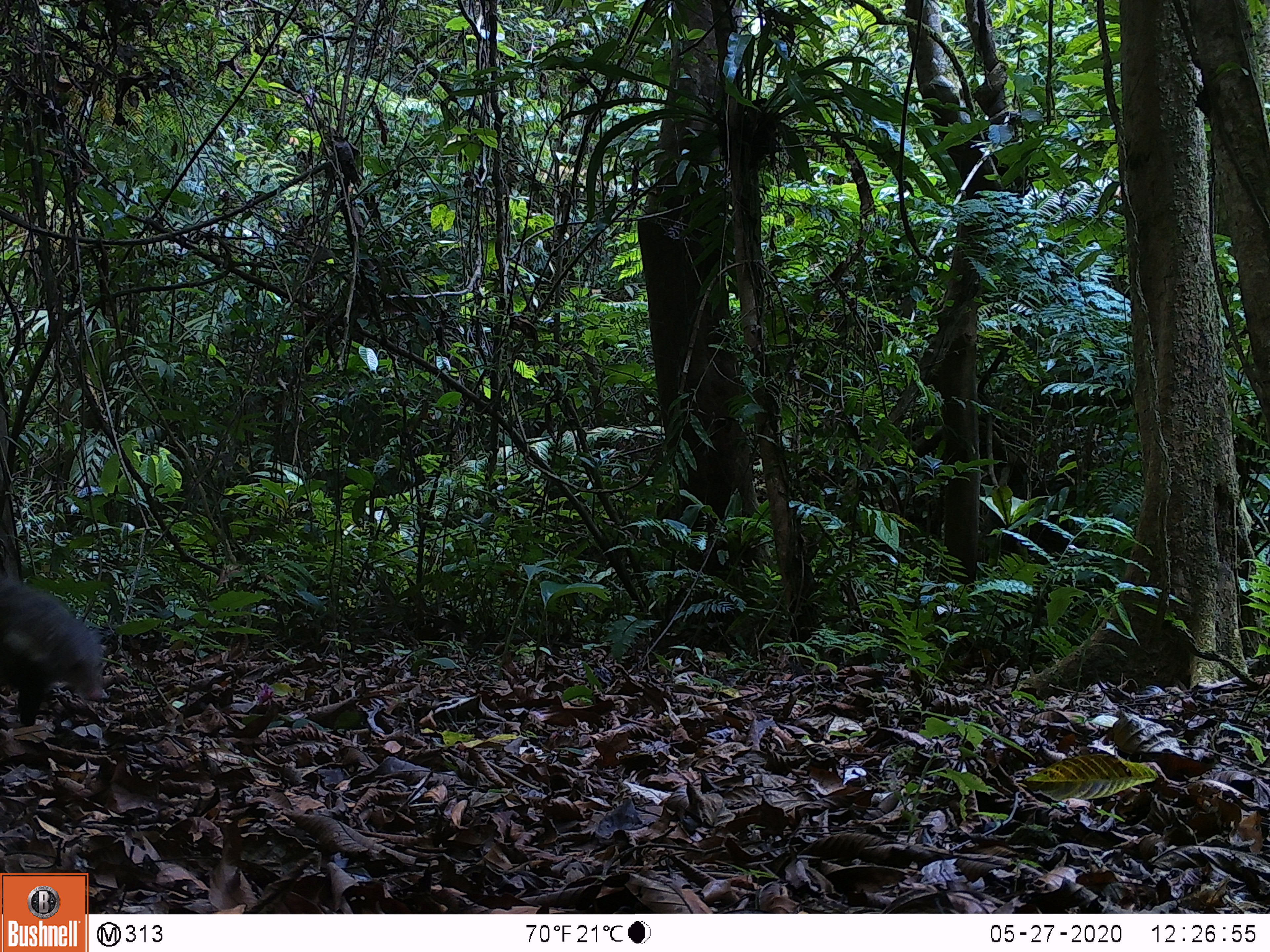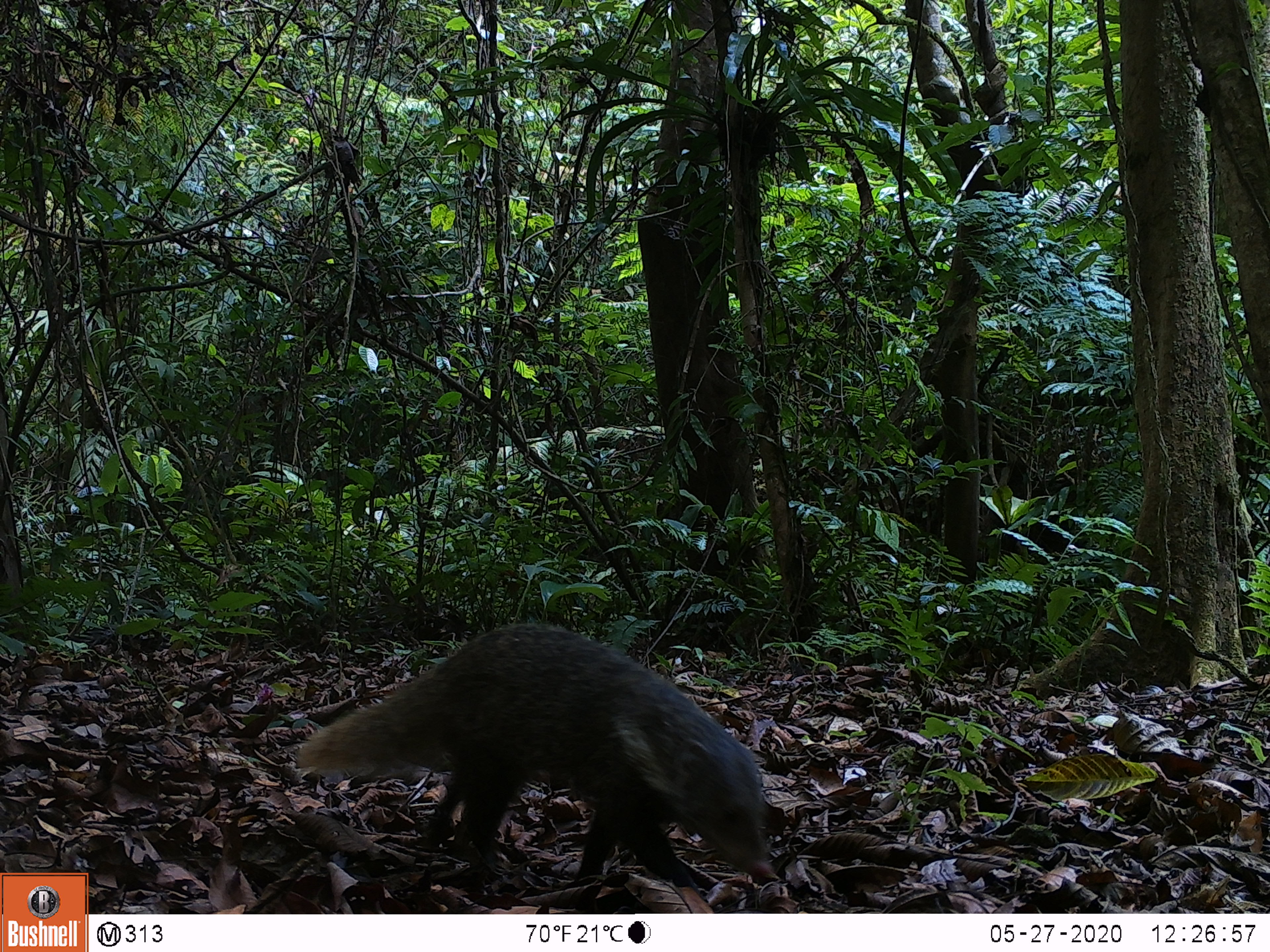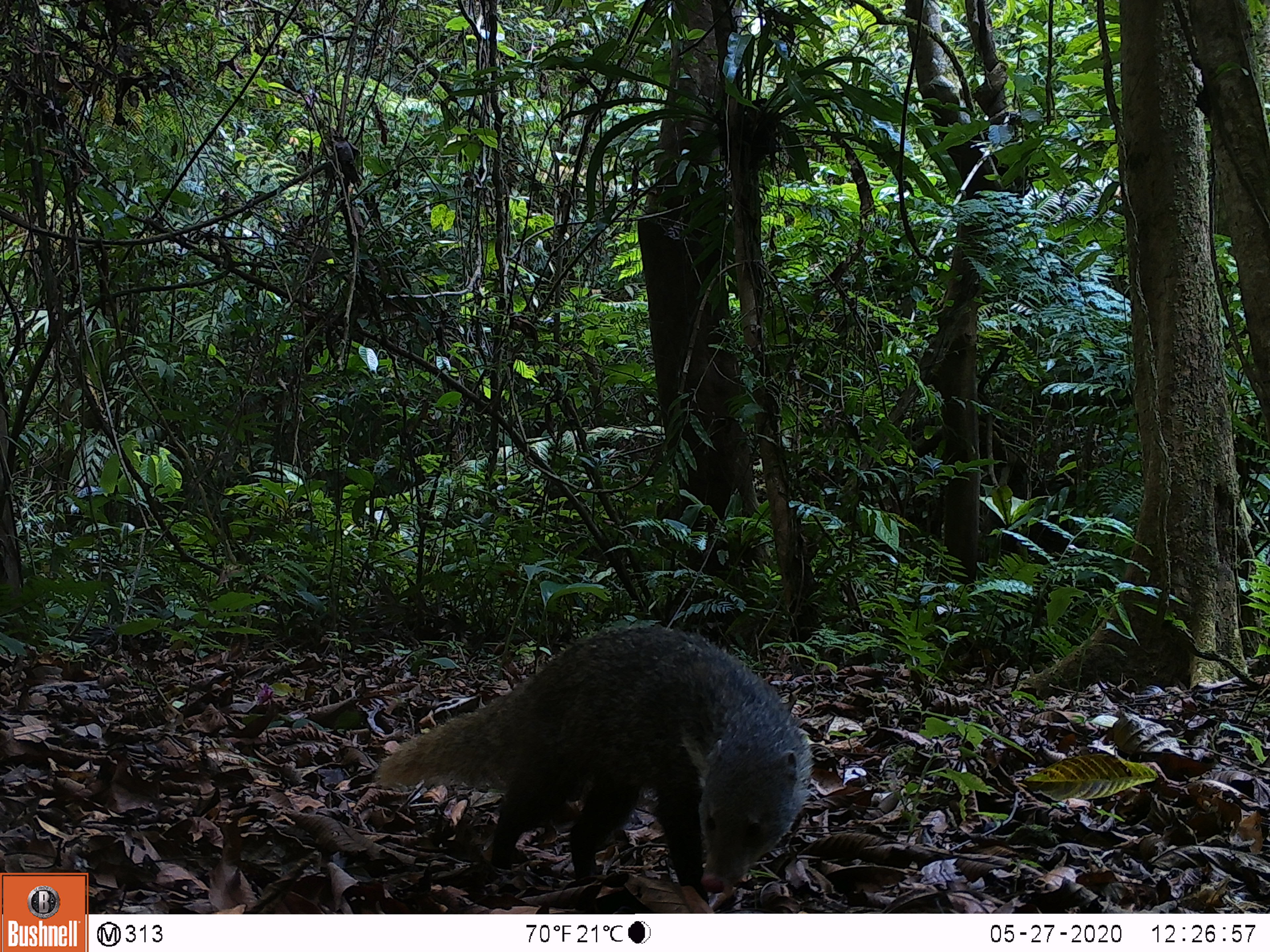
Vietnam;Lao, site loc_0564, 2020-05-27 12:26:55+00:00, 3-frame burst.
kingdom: Animalia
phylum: Chordata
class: Mammalia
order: Carnivora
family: Herpestidae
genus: Urva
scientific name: Urva urva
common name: crab-eating mongoose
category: crab eating mongoose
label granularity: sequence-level